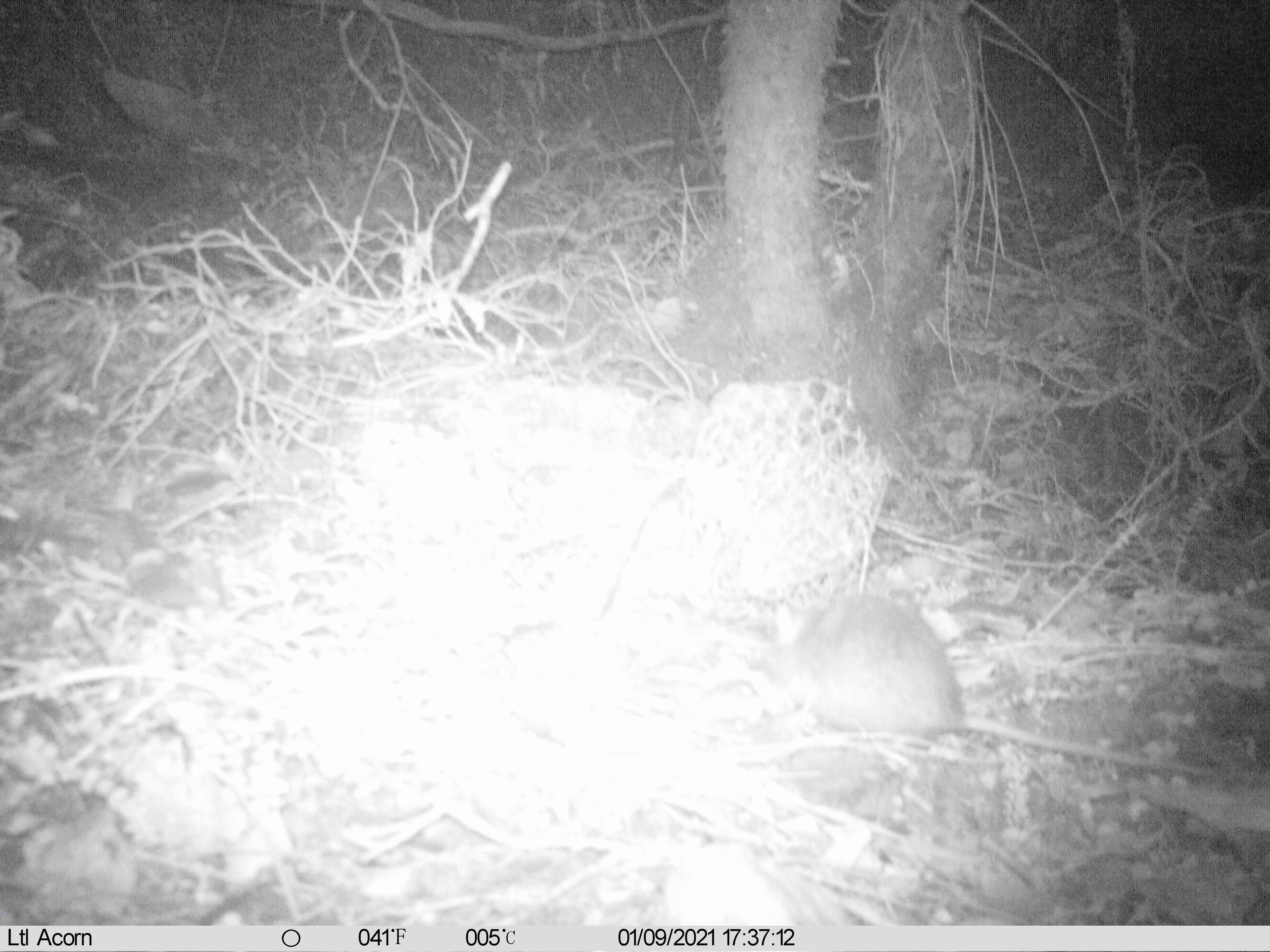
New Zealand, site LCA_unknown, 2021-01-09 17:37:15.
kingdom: Animalia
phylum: Chordata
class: Mammalia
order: Rodentia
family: Muridae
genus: Rattus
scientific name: Rattus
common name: rat